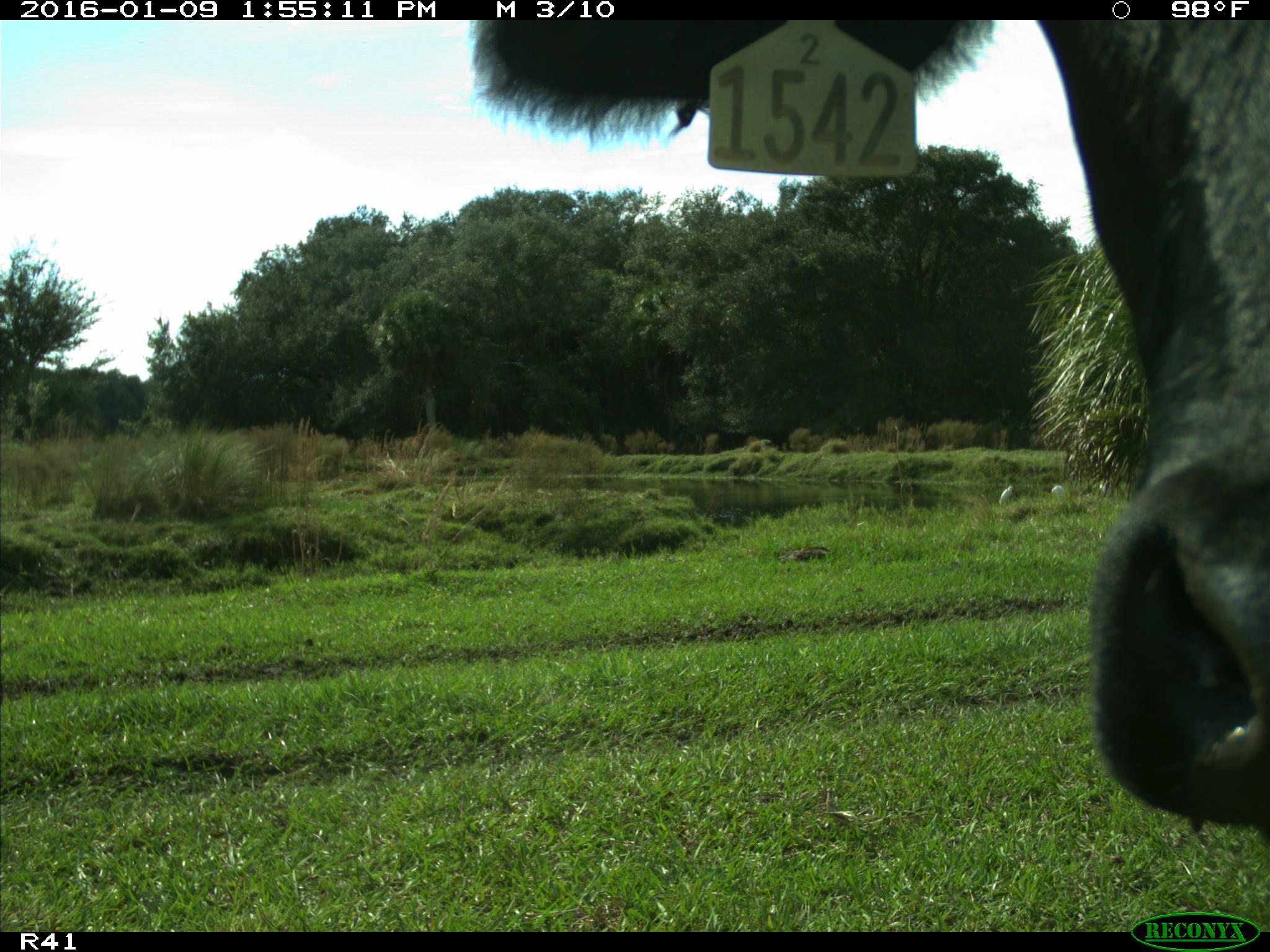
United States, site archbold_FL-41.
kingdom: Animalia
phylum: Chordata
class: Mammalia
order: Artiodactyla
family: Bovidae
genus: Bos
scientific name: Bos taurus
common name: domestic cow